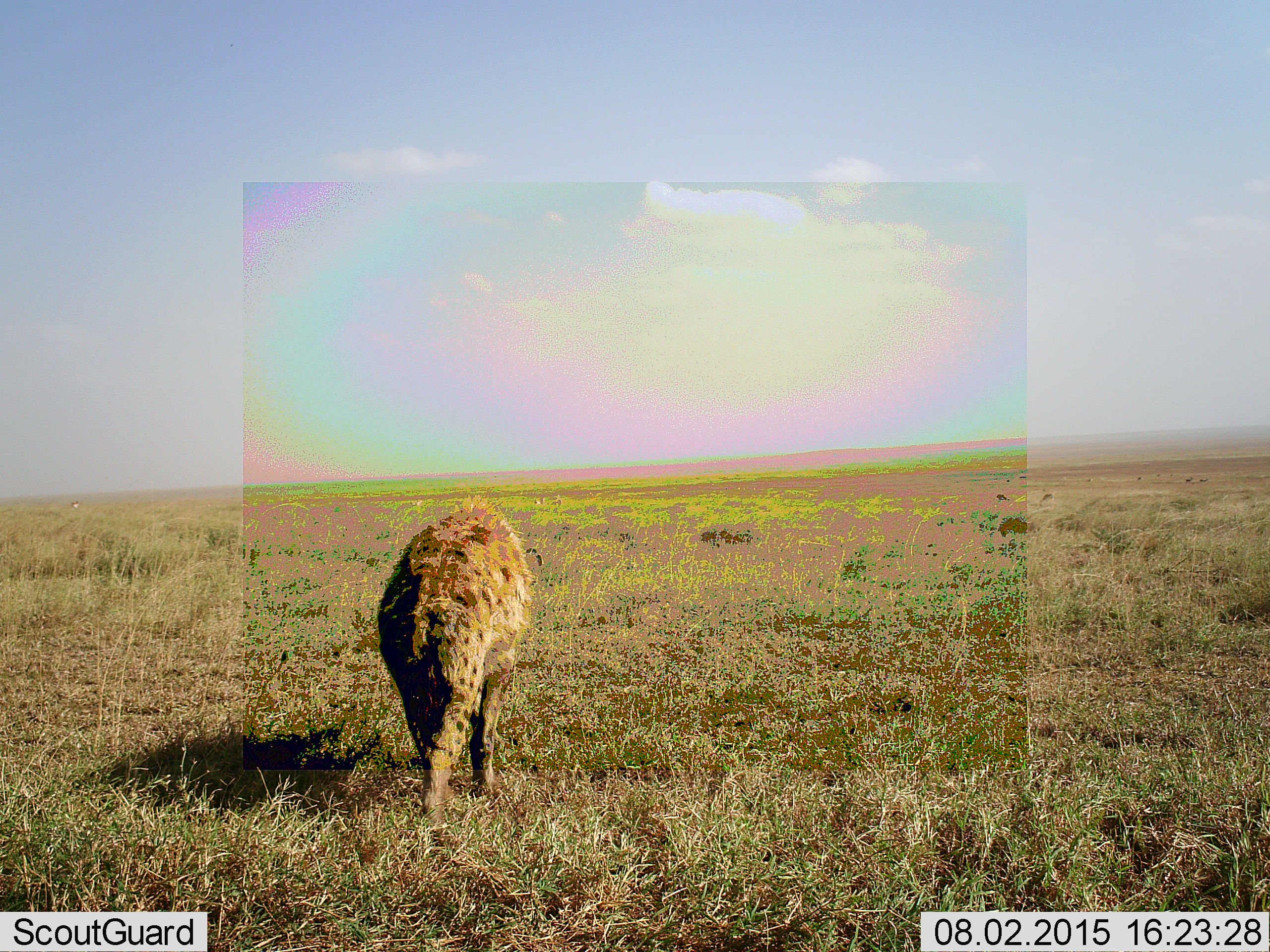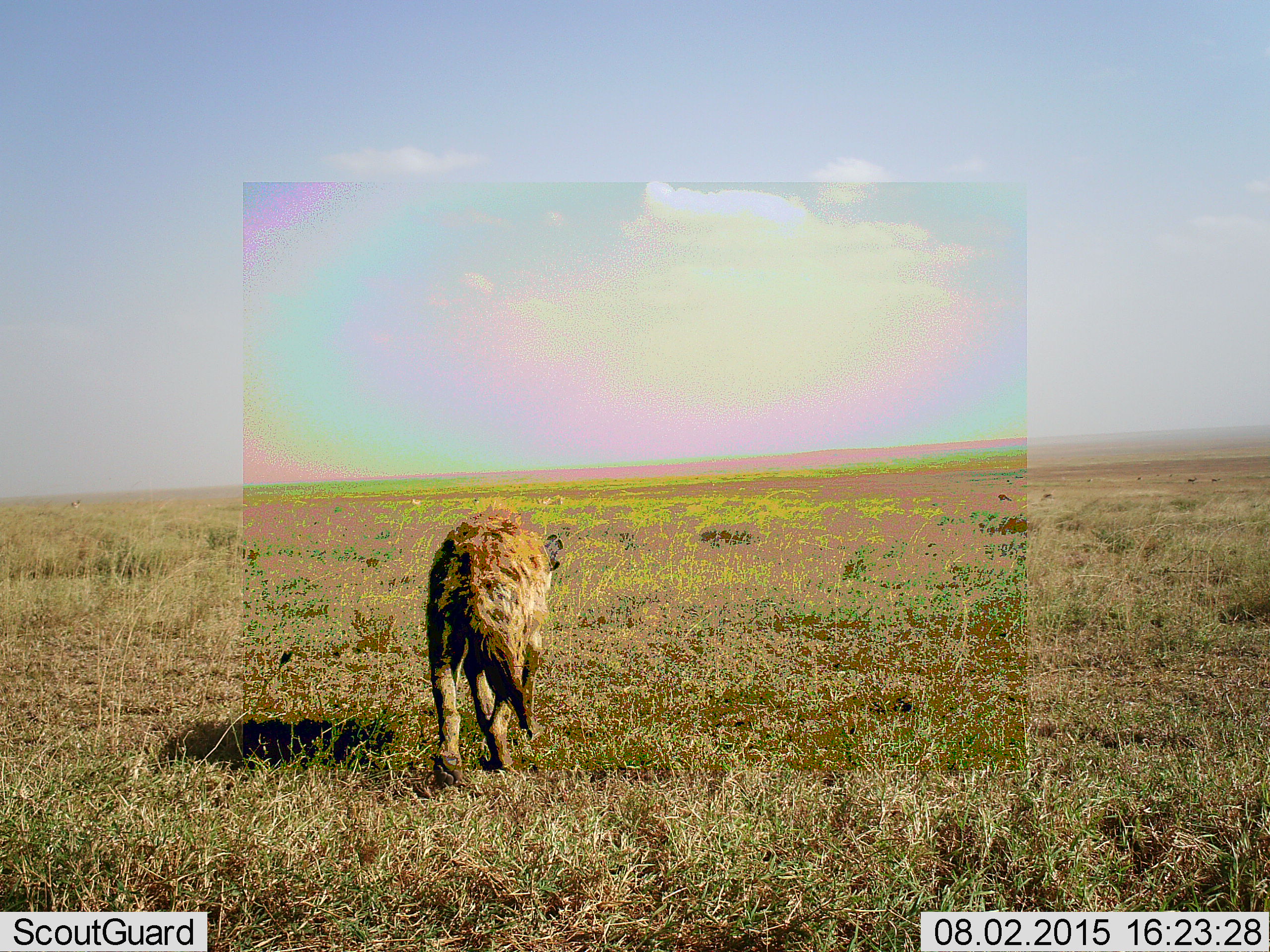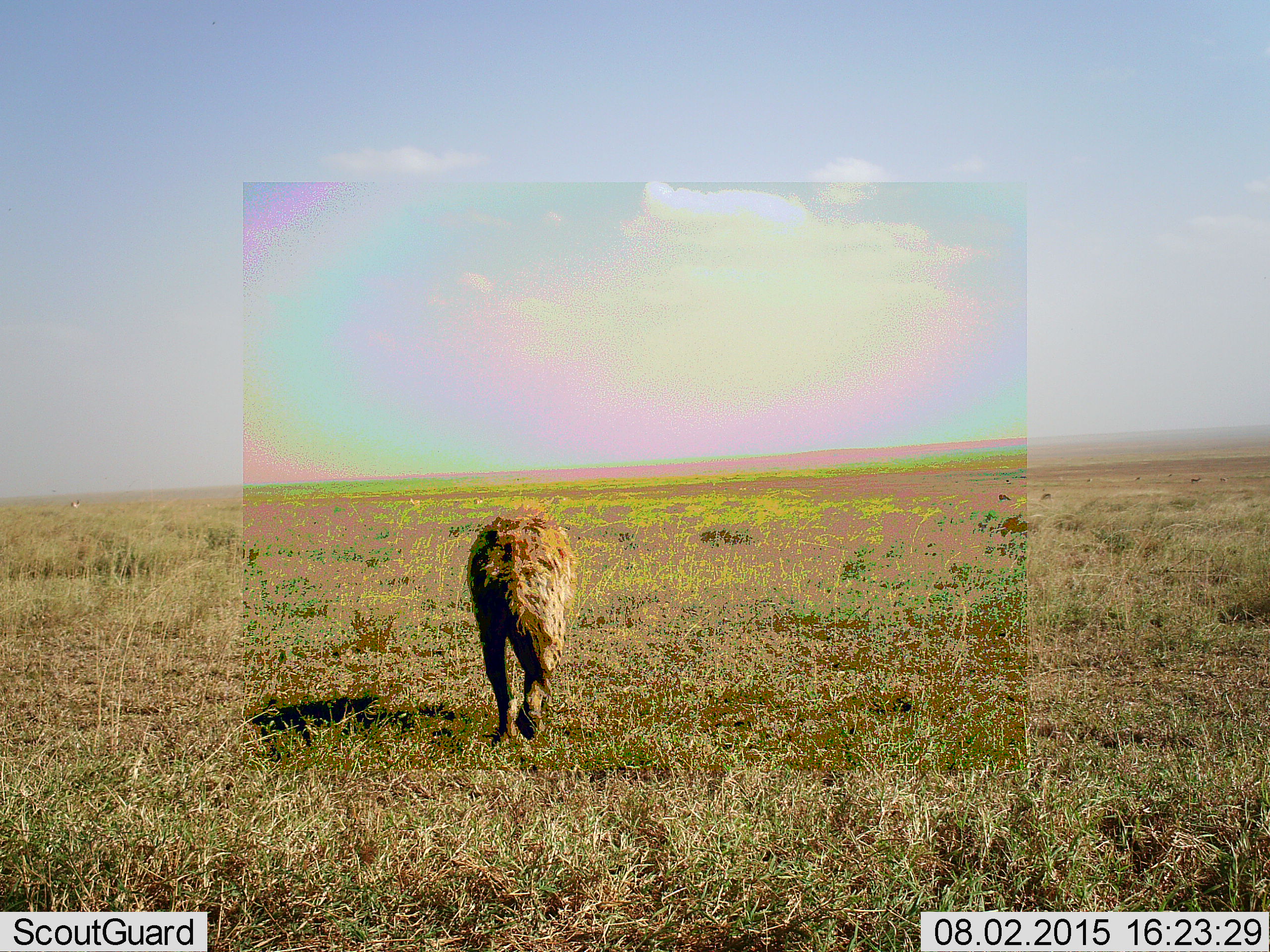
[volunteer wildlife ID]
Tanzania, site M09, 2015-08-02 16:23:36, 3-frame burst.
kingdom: Animalia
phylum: Chordata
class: Mammalia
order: Carnivora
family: Hyaenidae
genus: Crocuta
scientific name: Crocuta crocuta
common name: spotted hyena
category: hyenaspotted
Hyenaspotted (spotted hyena) (Crocuta crocuta), count 1. Behavior (volunteer vote fractions): standing 43%, resting 0%, moving 86%, interacting 0%. Young present (vote fraction): 0%. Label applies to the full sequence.